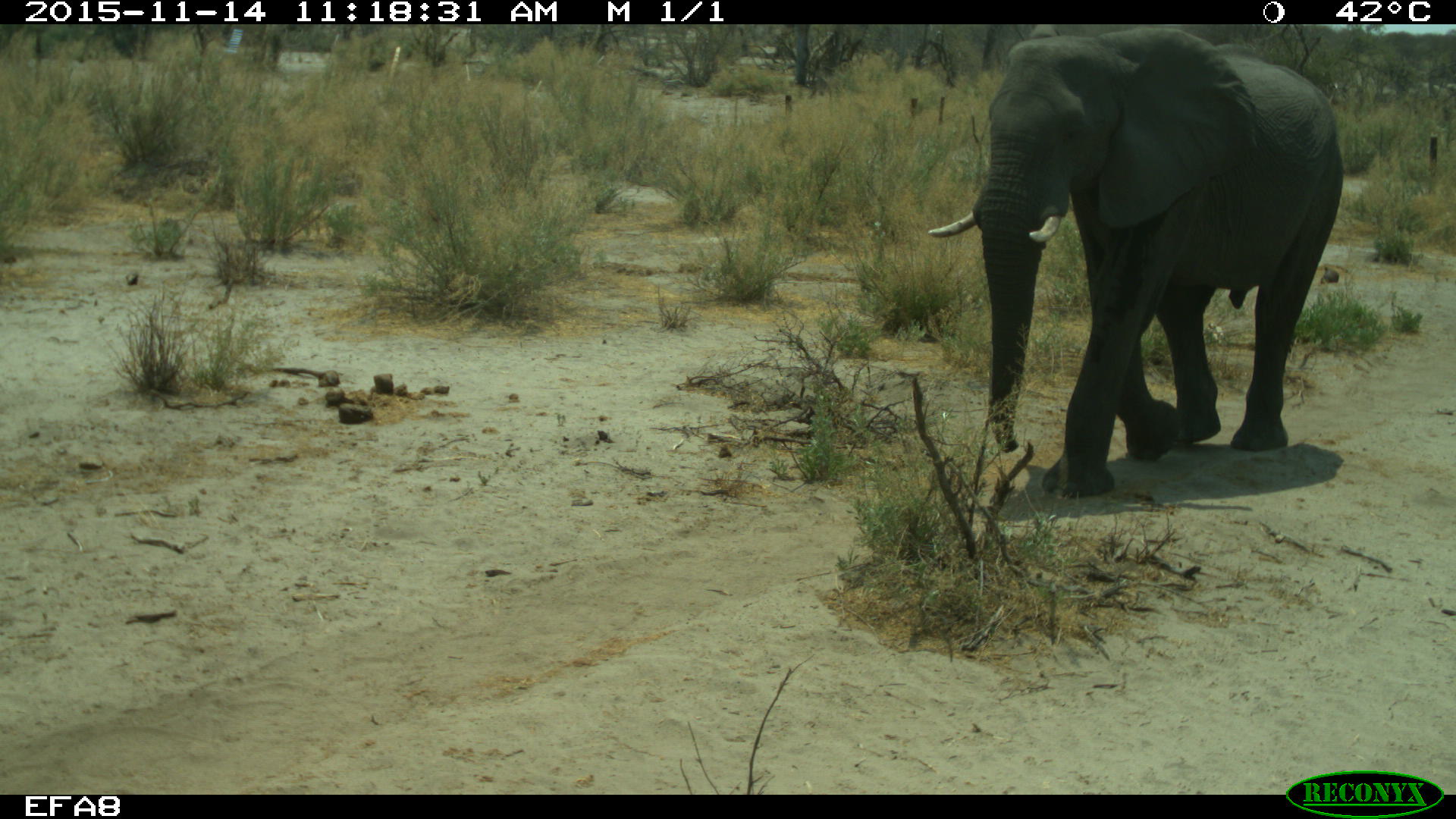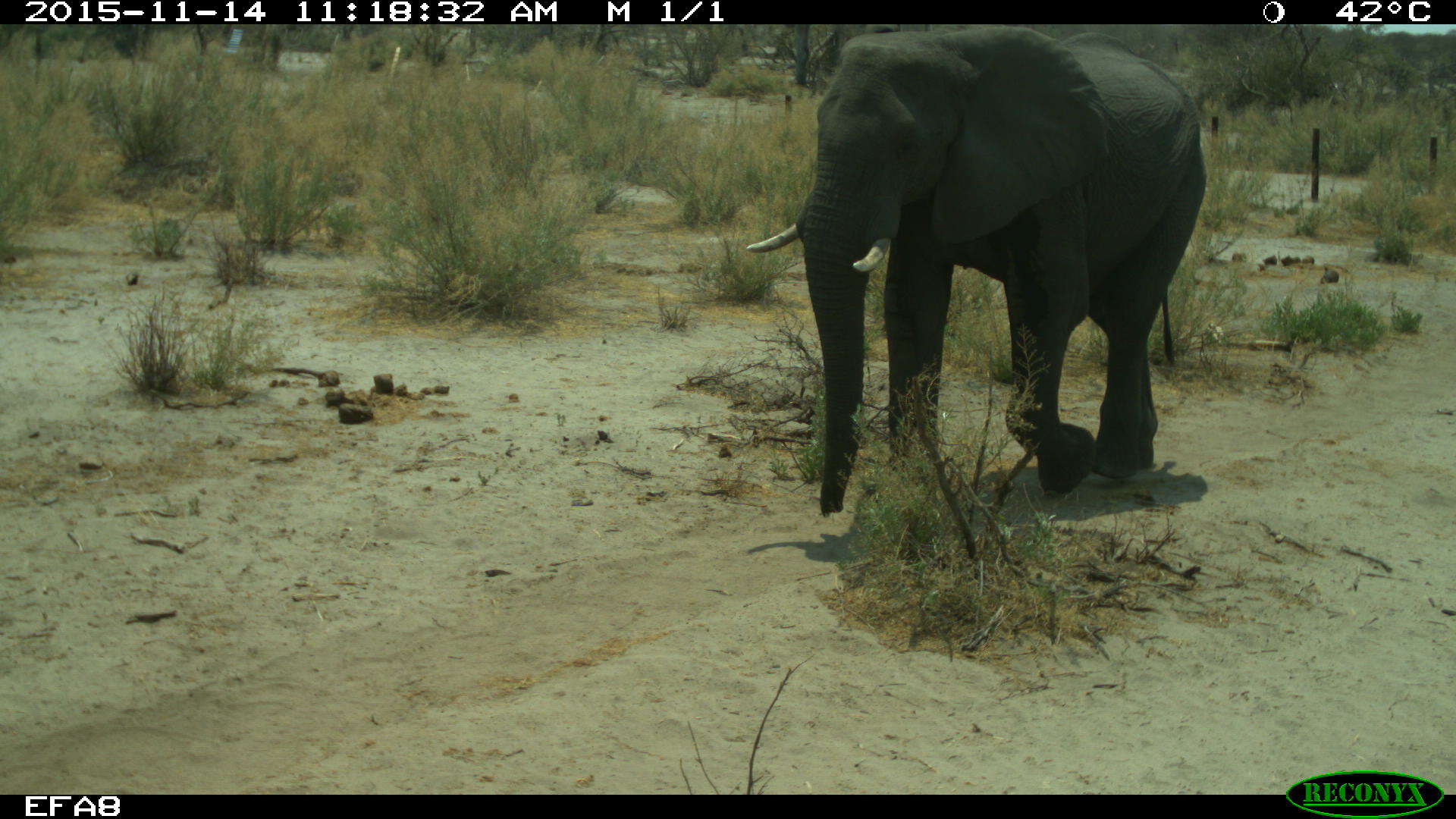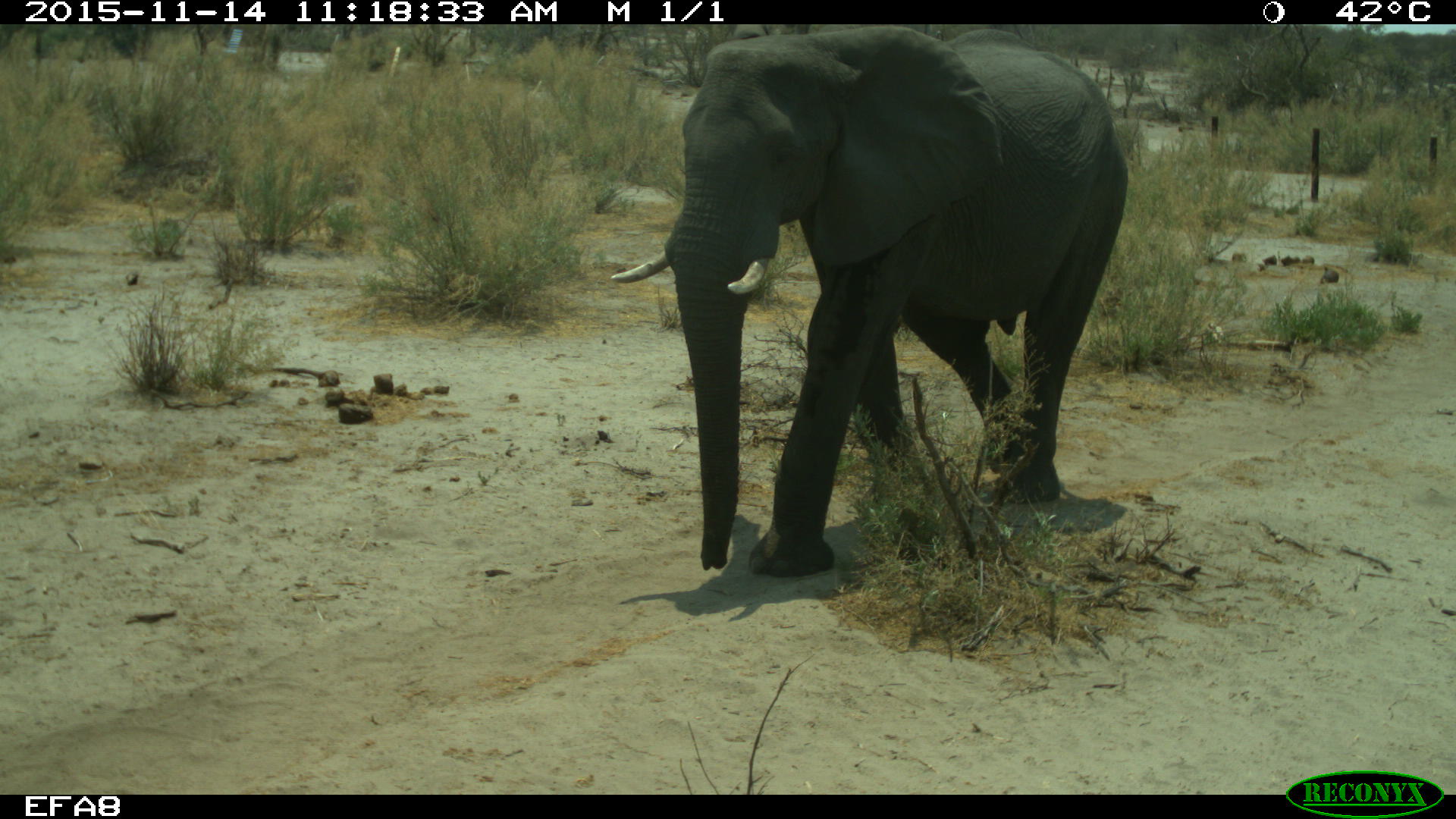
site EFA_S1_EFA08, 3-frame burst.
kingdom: Animalia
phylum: Chordata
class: Mammalia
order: Proboscidea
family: Elephantidae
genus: Loxodonta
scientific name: Loxodonta africana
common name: african bush elephant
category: elephant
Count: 1.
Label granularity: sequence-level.